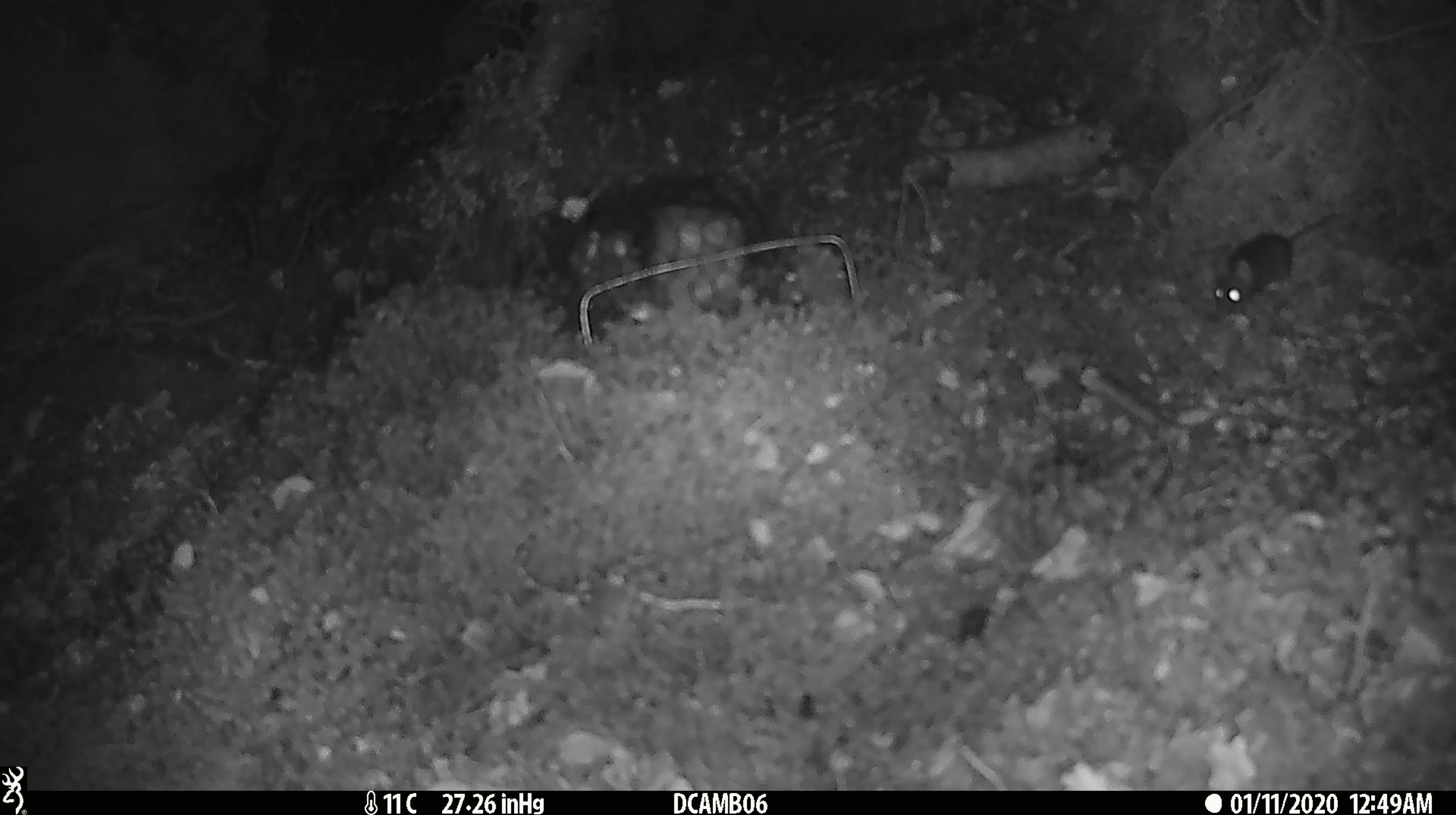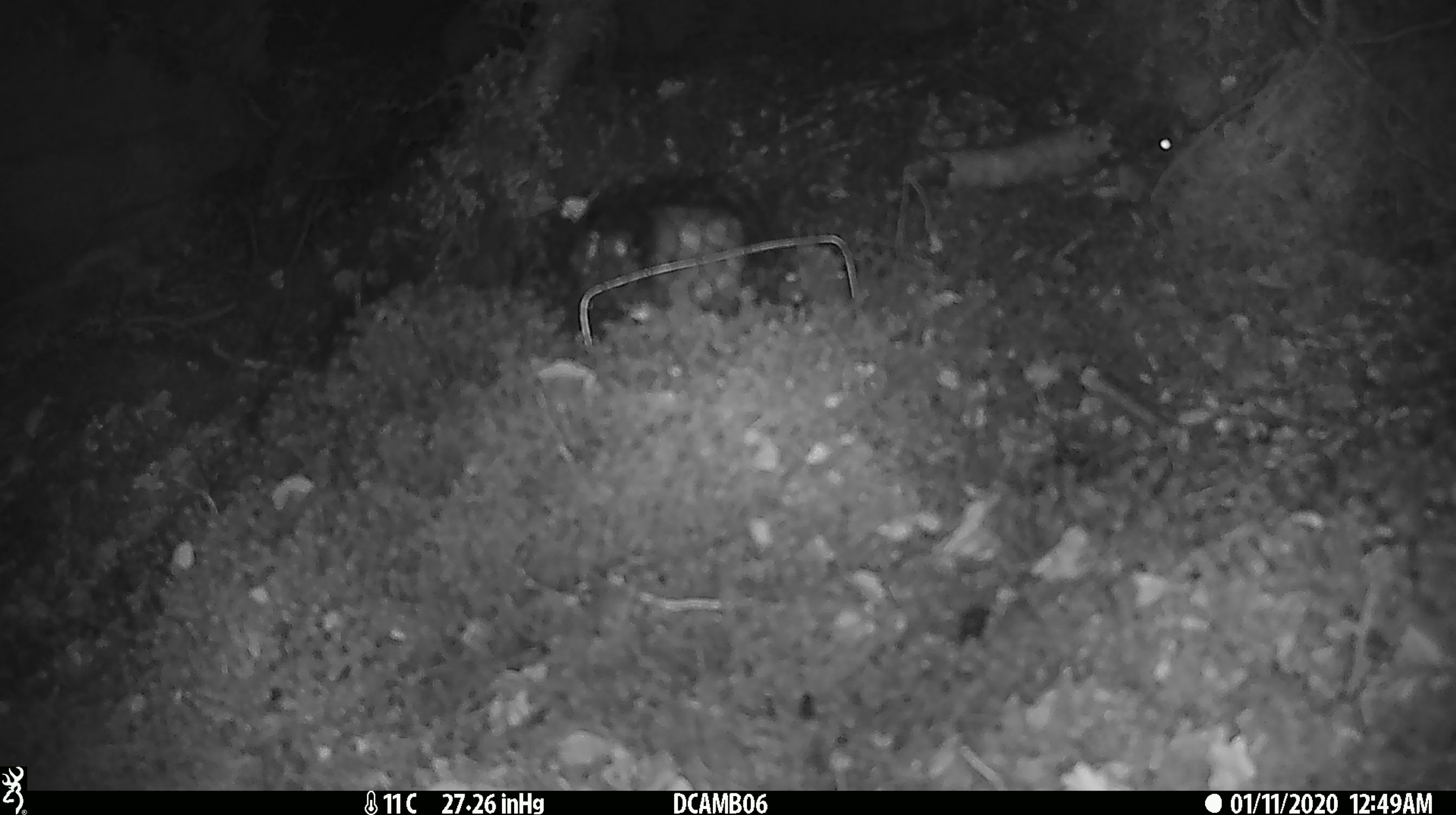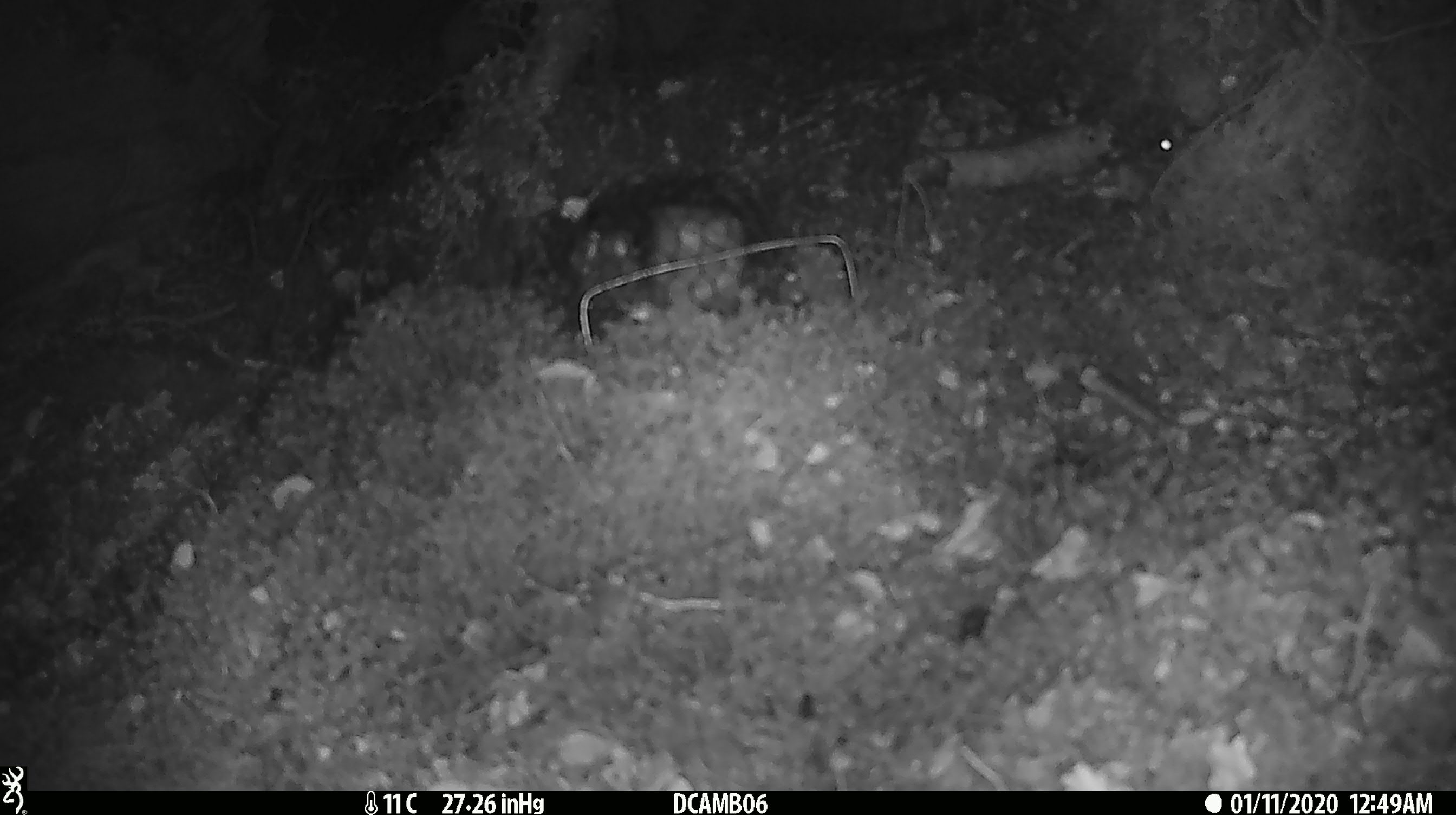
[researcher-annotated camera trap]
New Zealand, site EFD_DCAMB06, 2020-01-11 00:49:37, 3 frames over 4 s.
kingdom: Animalia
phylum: Chordata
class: Mammalia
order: Rodentia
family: Muridae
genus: Mus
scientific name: Mus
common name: mouse